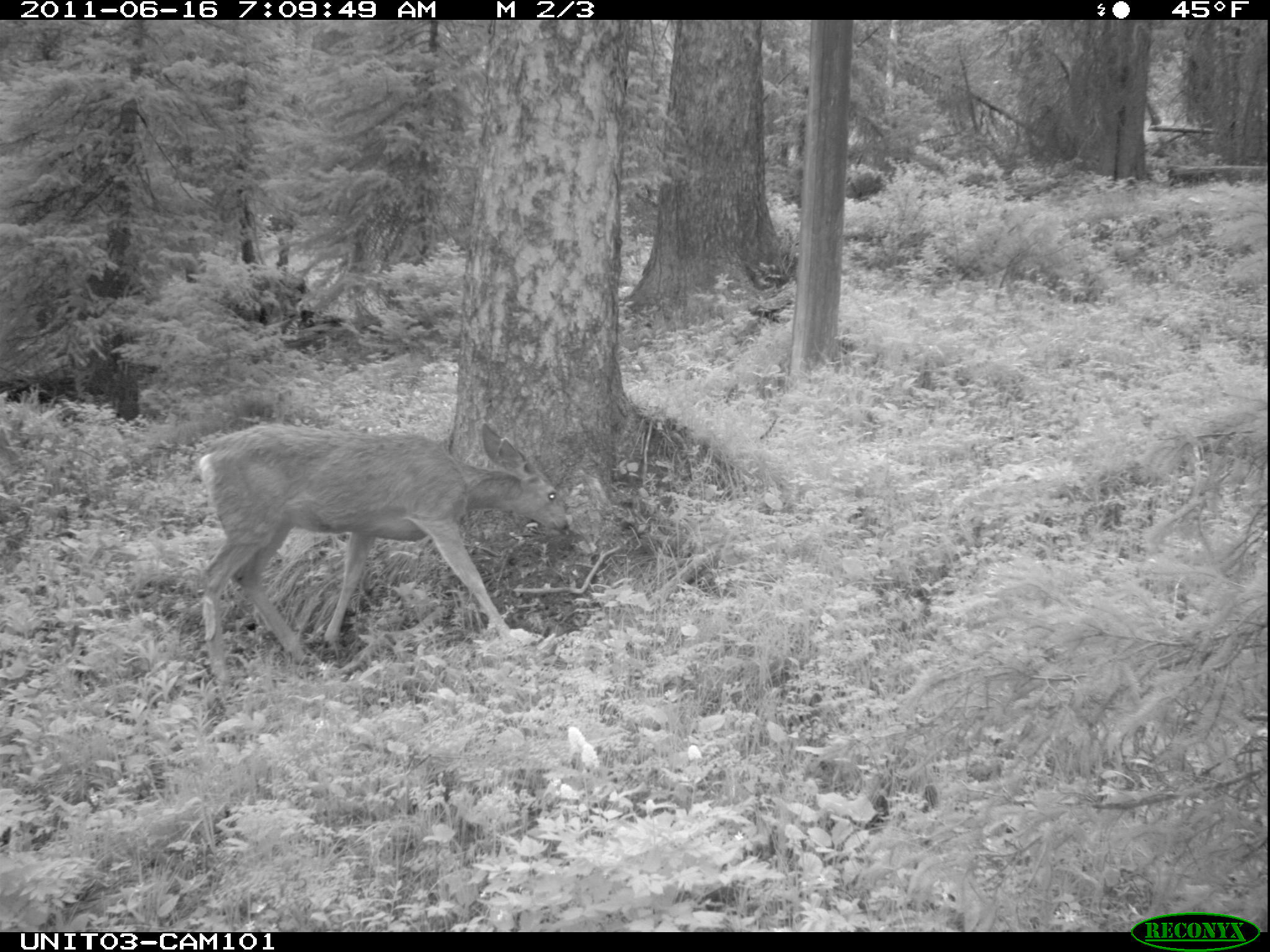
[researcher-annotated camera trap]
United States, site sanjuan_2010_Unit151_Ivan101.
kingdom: Animalia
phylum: Chordata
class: Mammalia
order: Artiodactyla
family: Cervidae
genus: Odocoileus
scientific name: Odocoileus hemionus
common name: mule deer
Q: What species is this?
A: Odocoileus hemionus (mule deer).